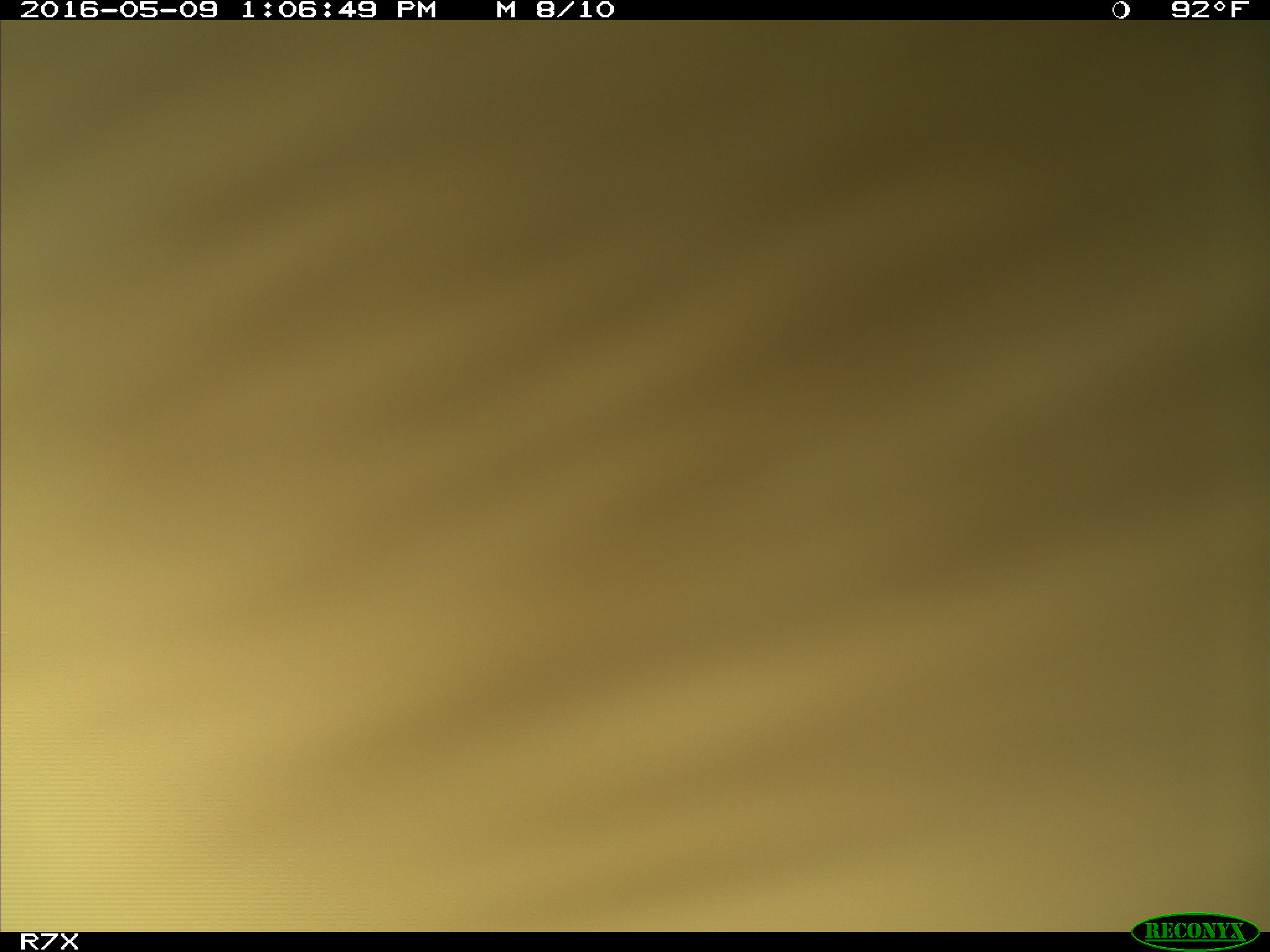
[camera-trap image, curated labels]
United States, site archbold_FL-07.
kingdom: Animalia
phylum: Chordata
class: Mammalia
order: Artiodactyla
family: Bovidae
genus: Bos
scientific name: Bos taurus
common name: domestic cow